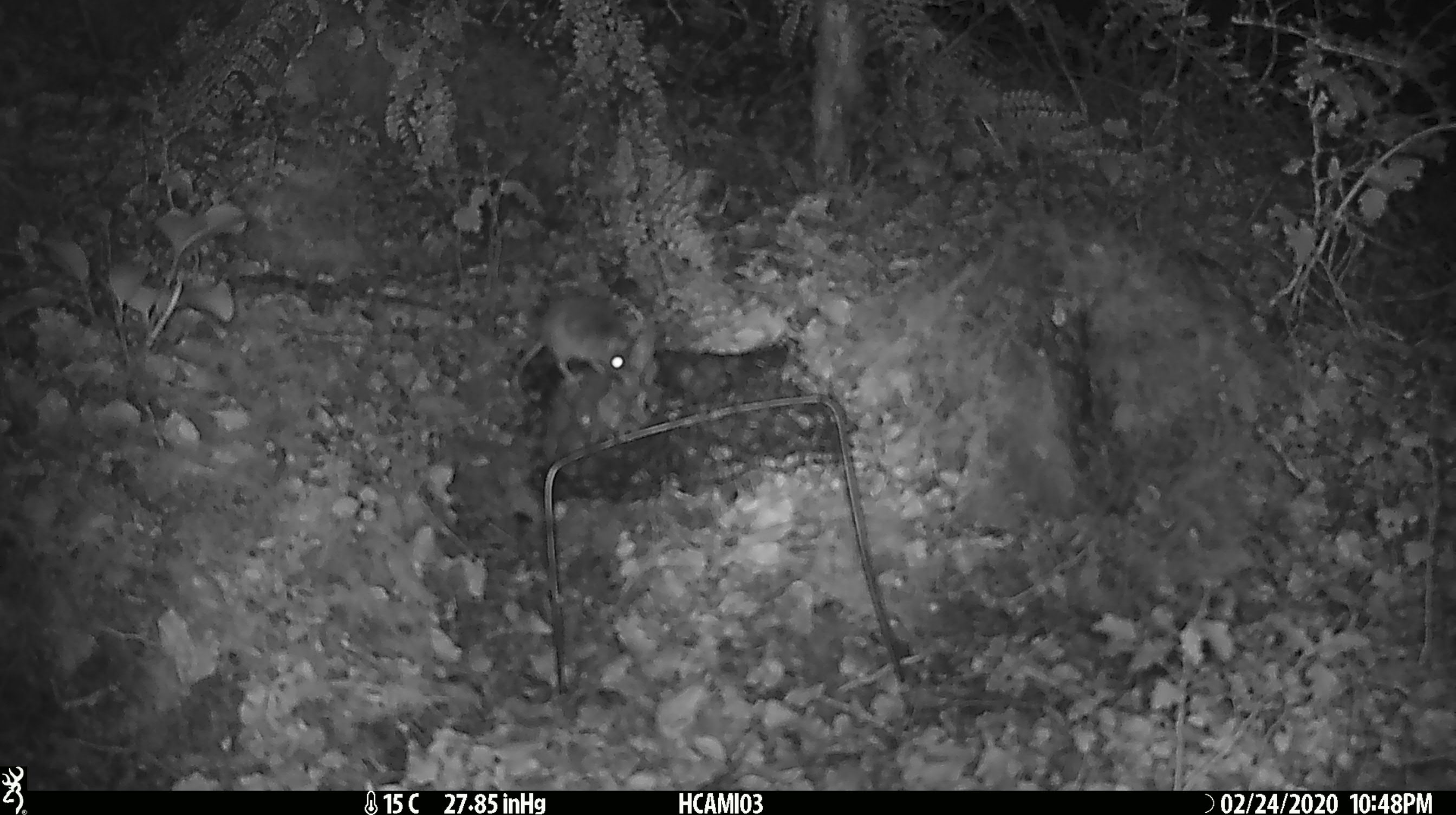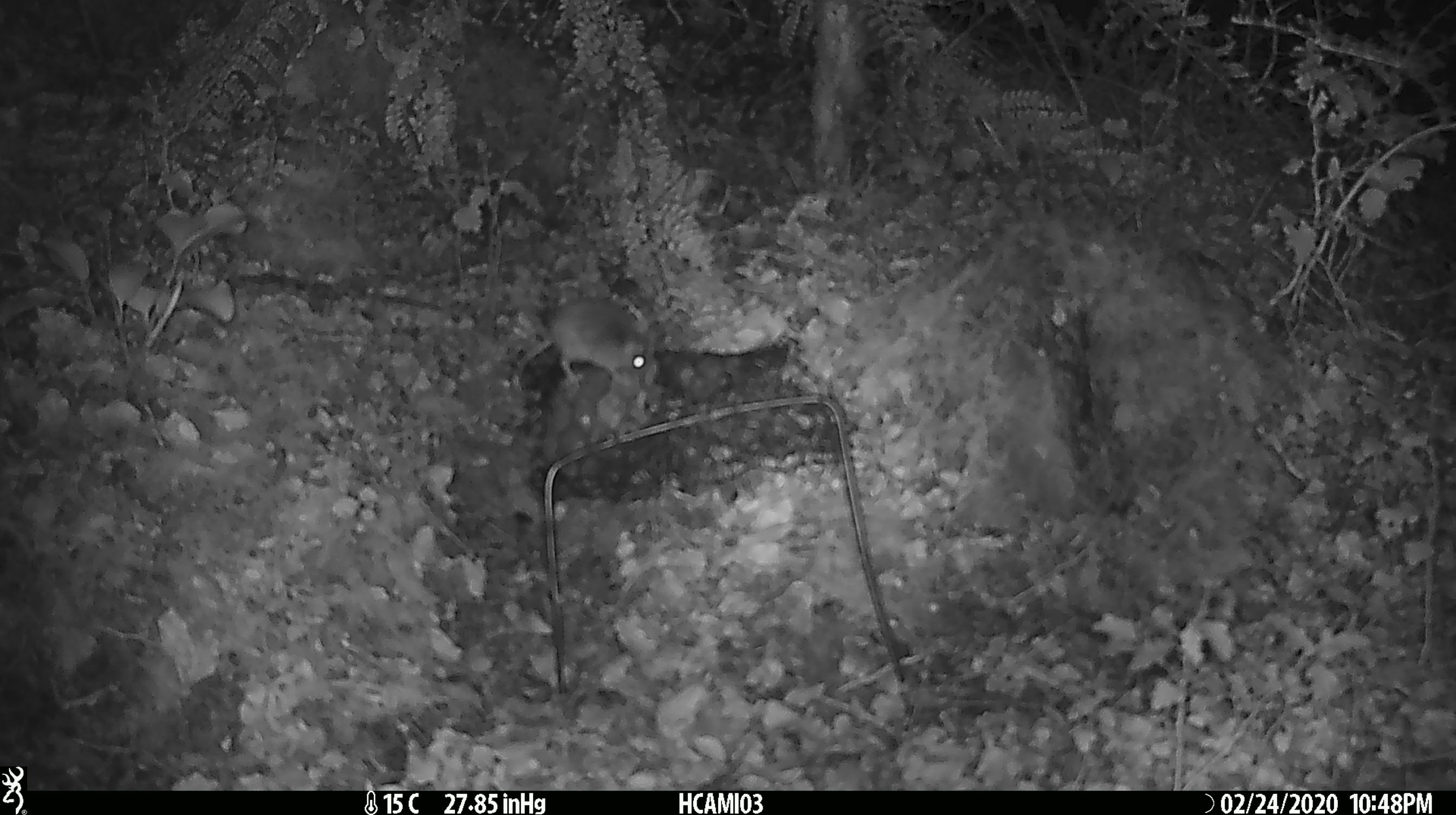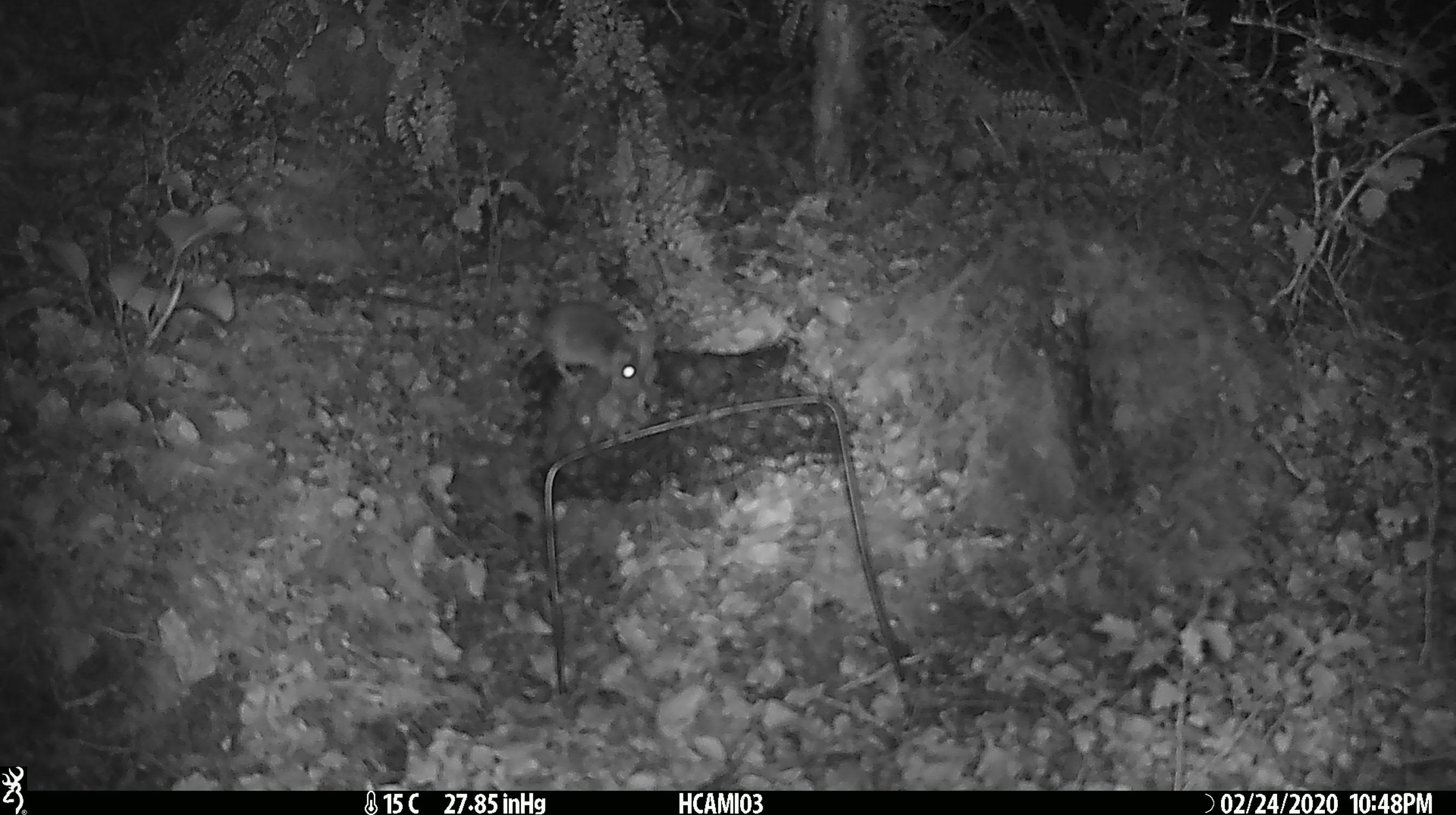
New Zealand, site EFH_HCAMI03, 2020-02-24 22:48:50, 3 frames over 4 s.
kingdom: Animalia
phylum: Chordata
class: Mammalia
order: Rodentia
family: Muridae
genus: Mus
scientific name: Mus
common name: mouse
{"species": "mouse (Mus)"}